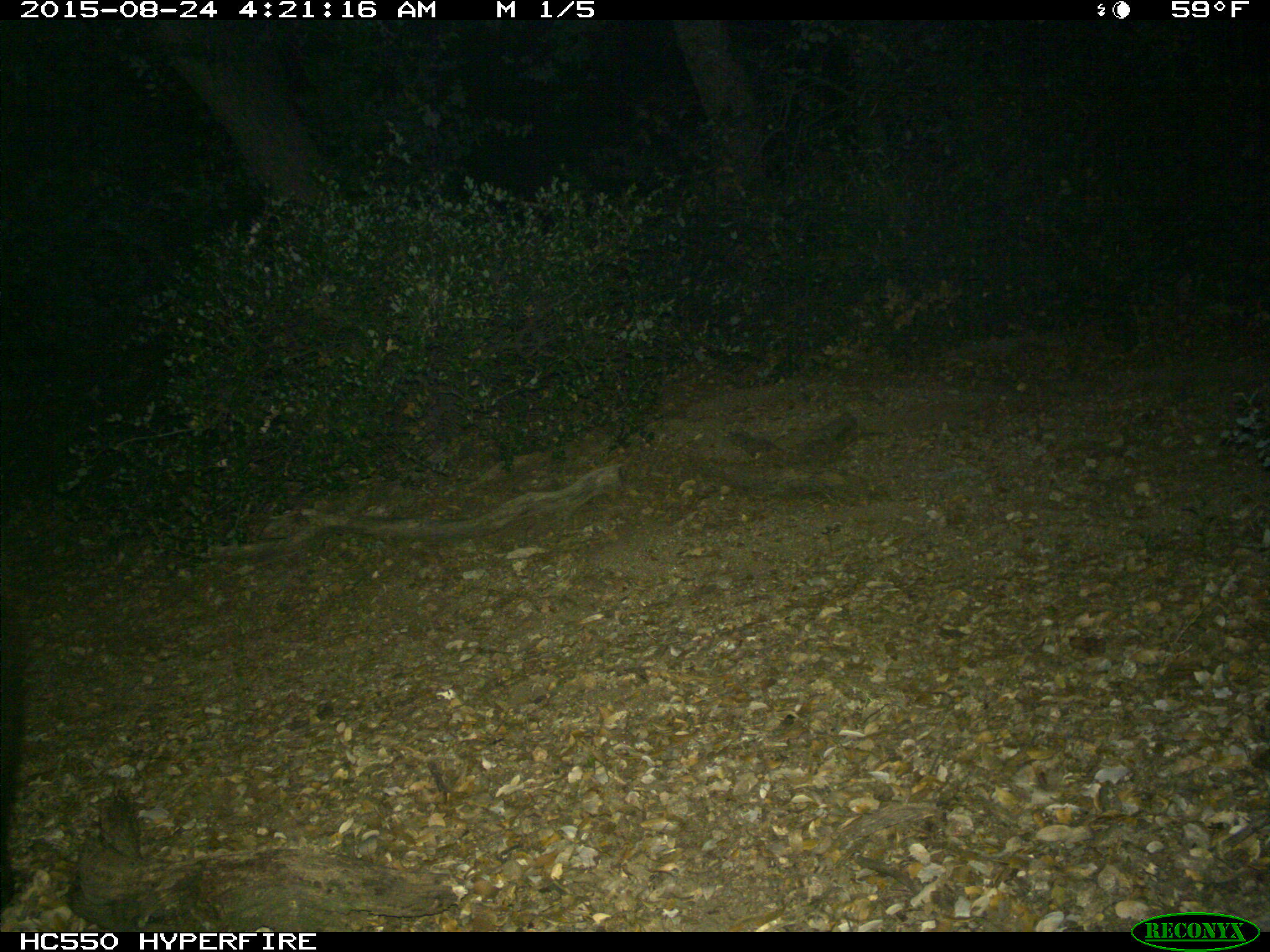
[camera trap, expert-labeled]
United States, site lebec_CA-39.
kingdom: Animalia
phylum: Chordata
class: Mammalia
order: Carnivora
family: Ursidae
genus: Ursus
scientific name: Ursus americanus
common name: american black bear